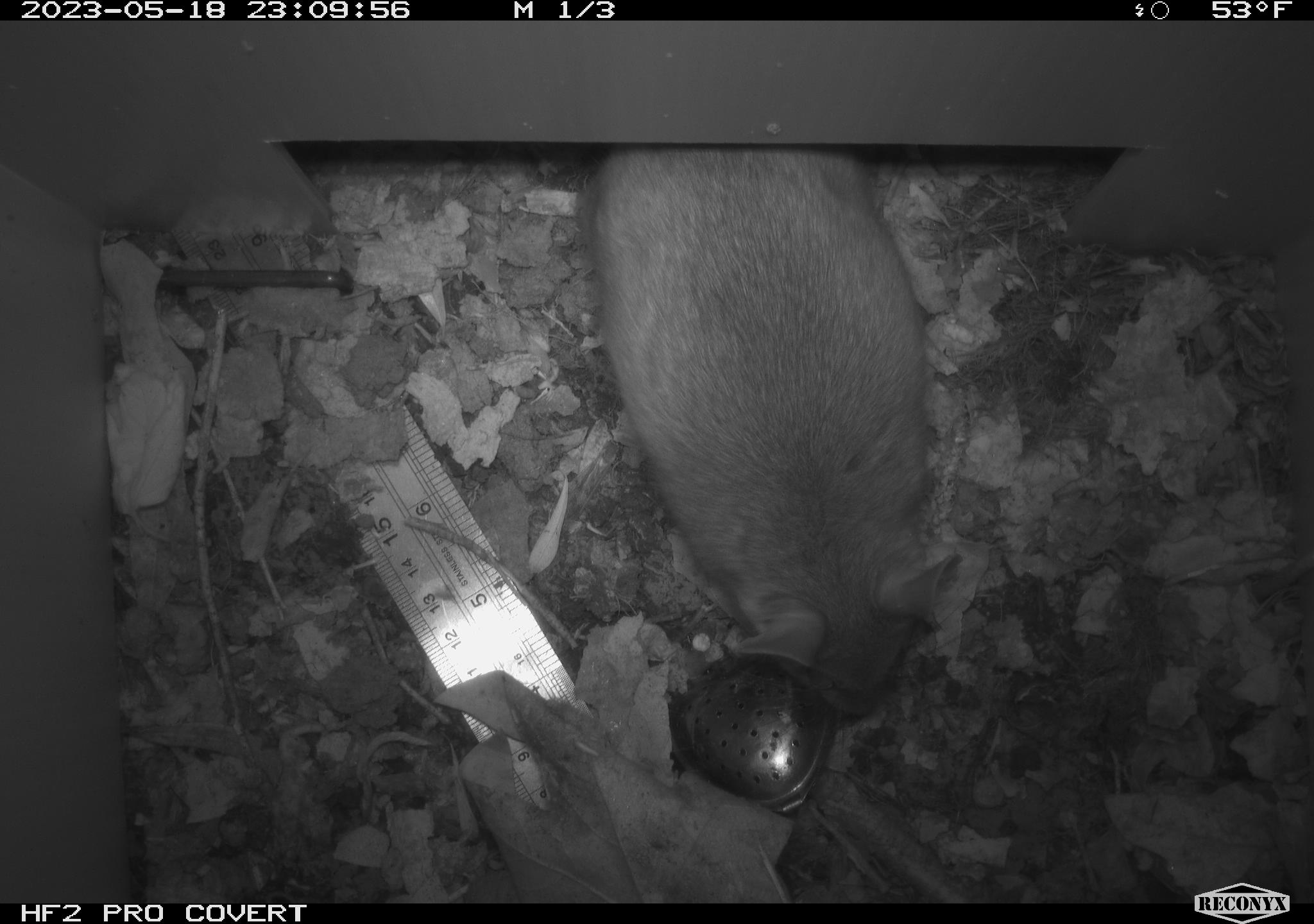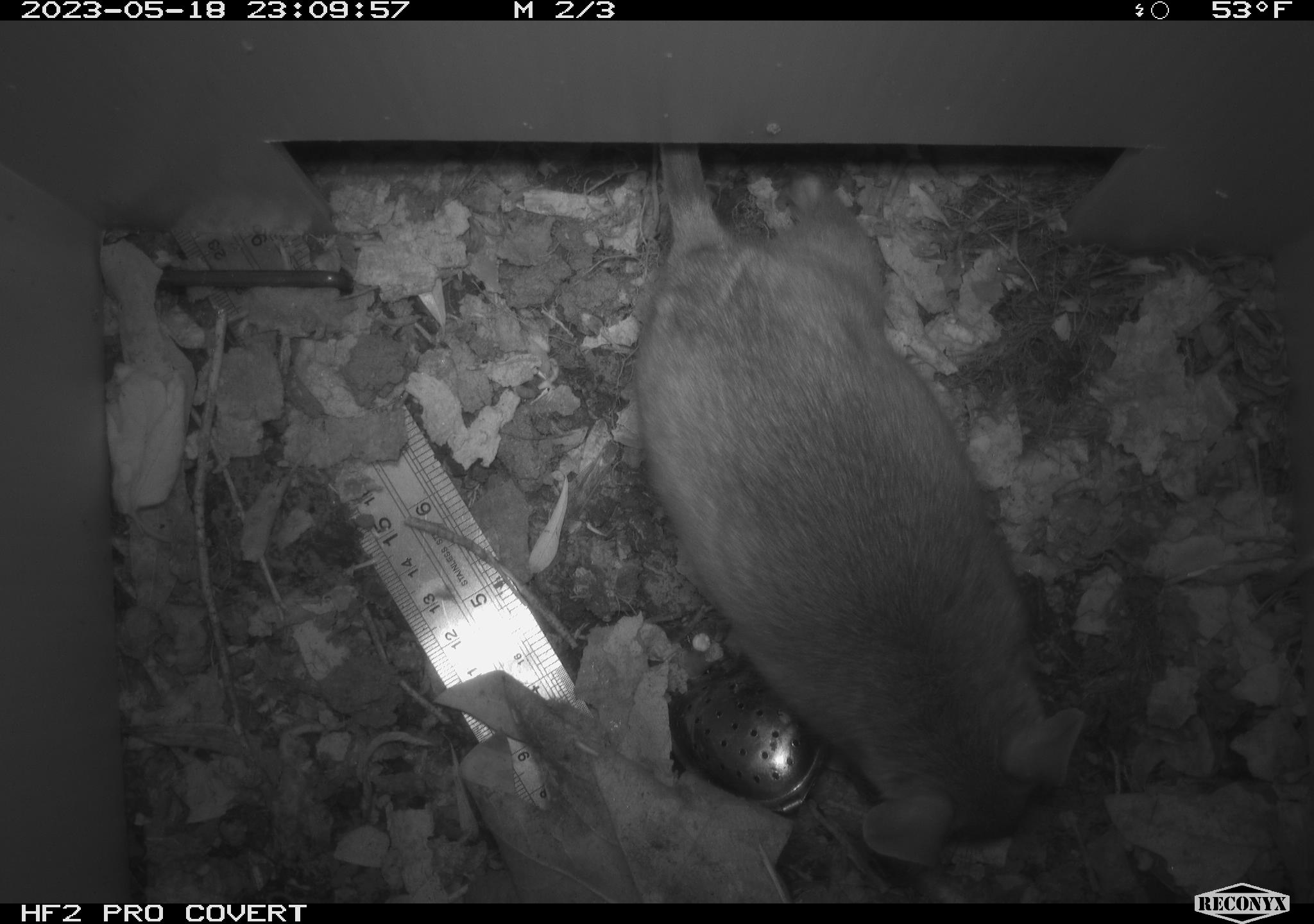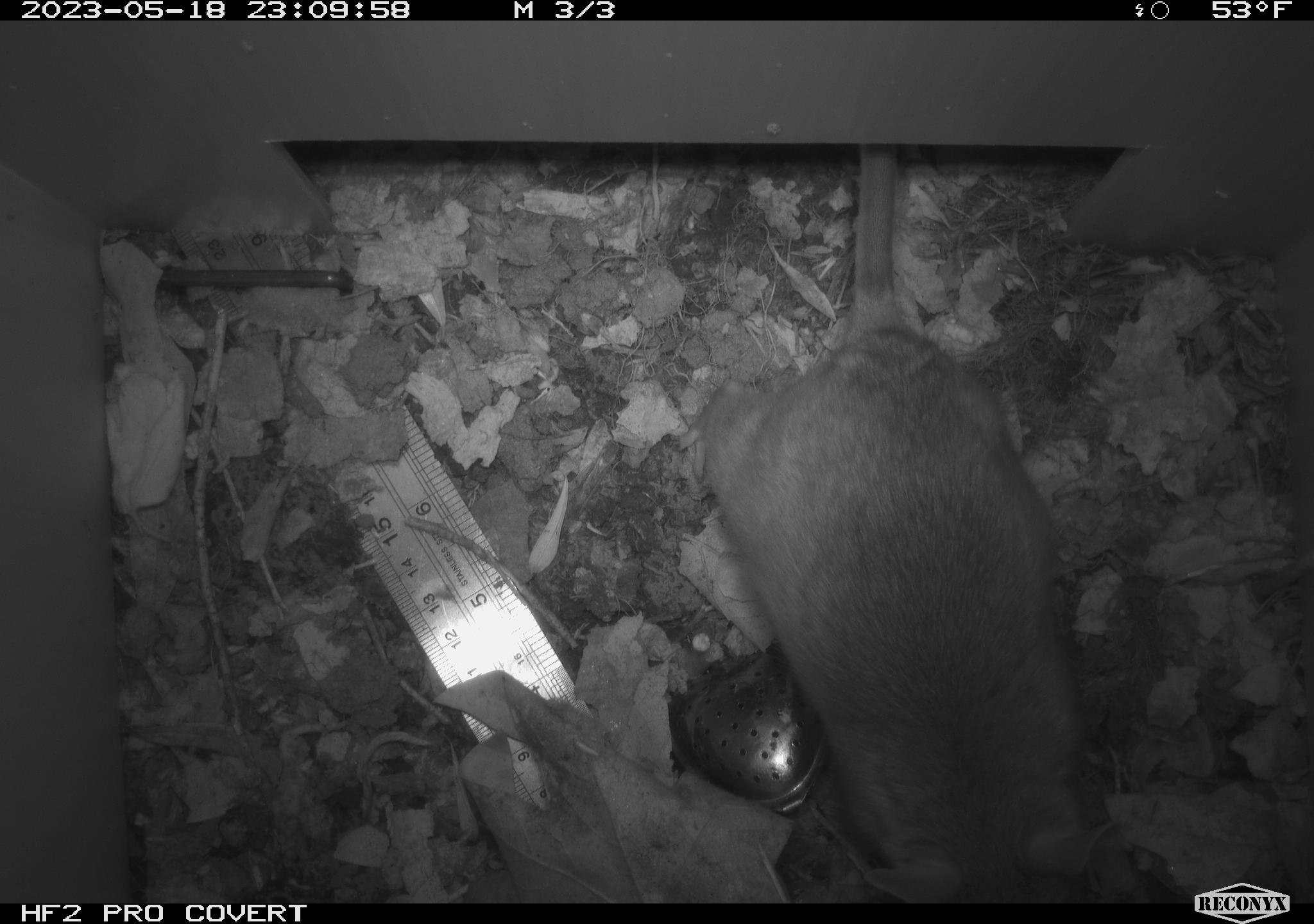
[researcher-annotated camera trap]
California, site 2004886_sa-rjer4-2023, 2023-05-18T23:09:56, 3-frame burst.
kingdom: Animalia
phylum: Chordata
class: Mammalia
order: Rodentia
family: Cricetidae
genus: Neotoma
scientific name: Neotoma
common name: pack rat or woodrat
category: neotoma species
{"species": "neotoma species (pack rat or woodrat) (Neotoma)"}